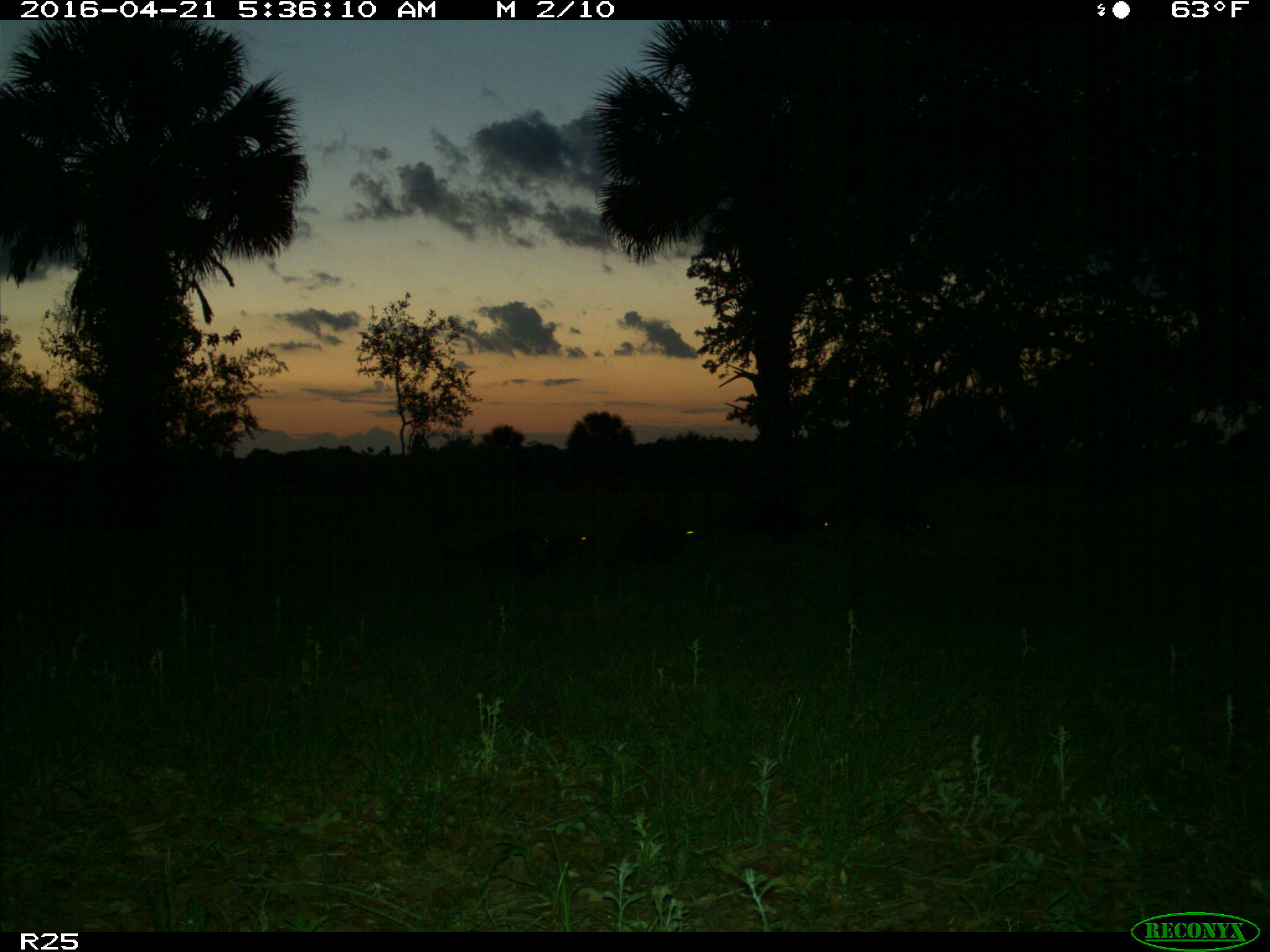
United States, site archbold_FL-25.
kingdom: Animalia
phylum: Chordata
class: Mammalia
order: Carnivora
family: Mustelidae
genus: Lontra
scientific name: Lontra canadensis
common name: north american river otter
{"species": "Lontra canadensis (north american river otter)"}